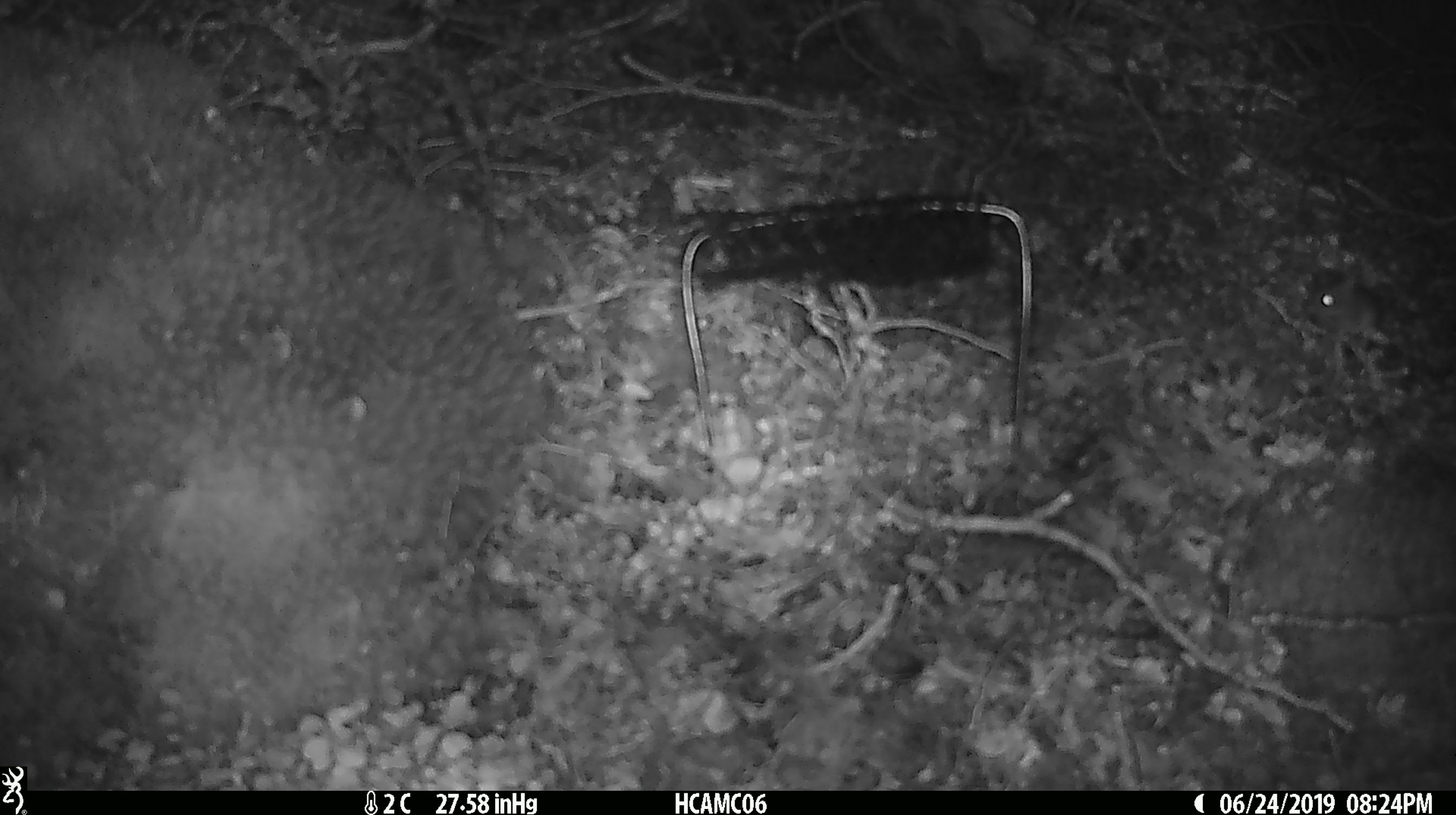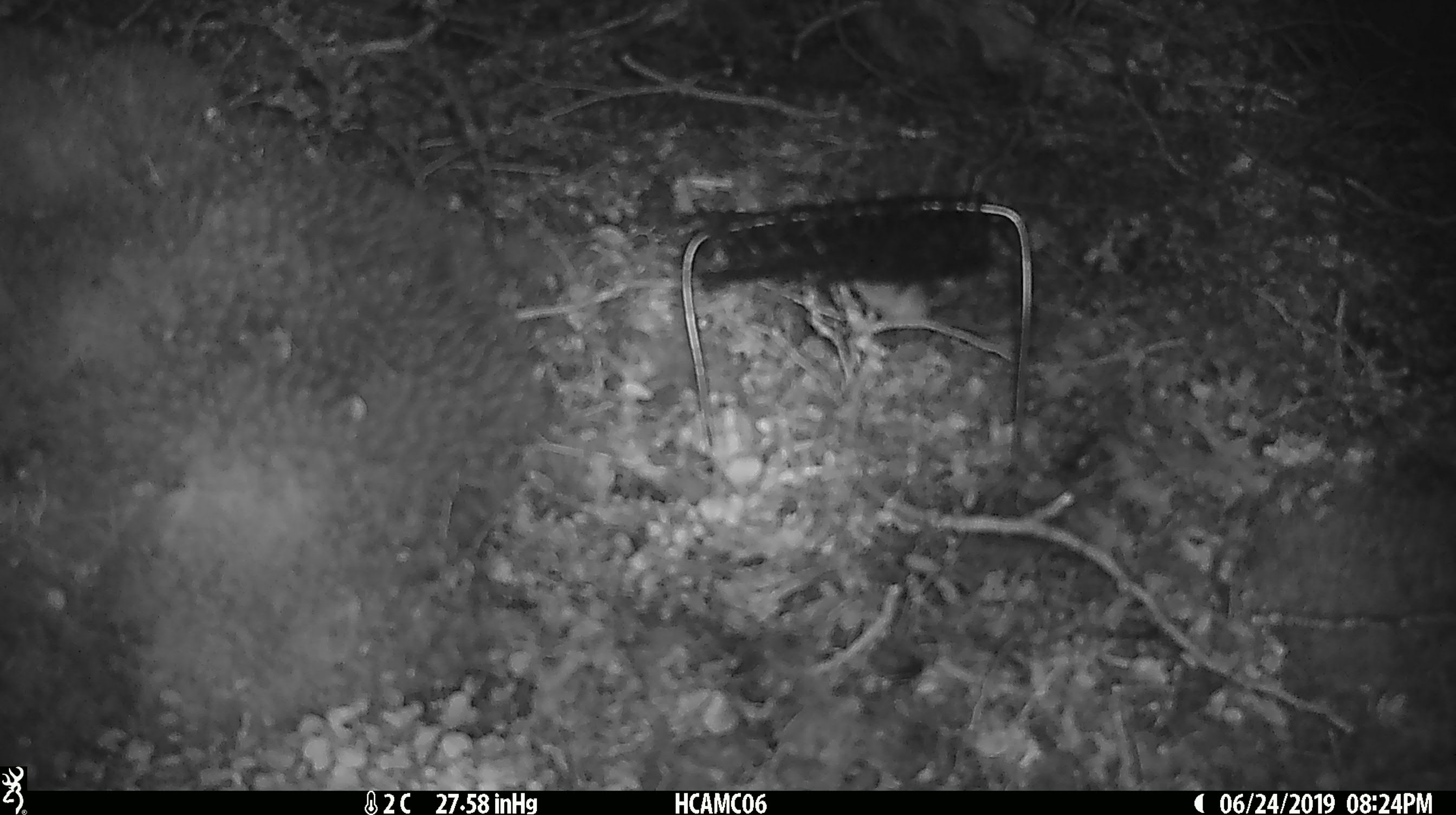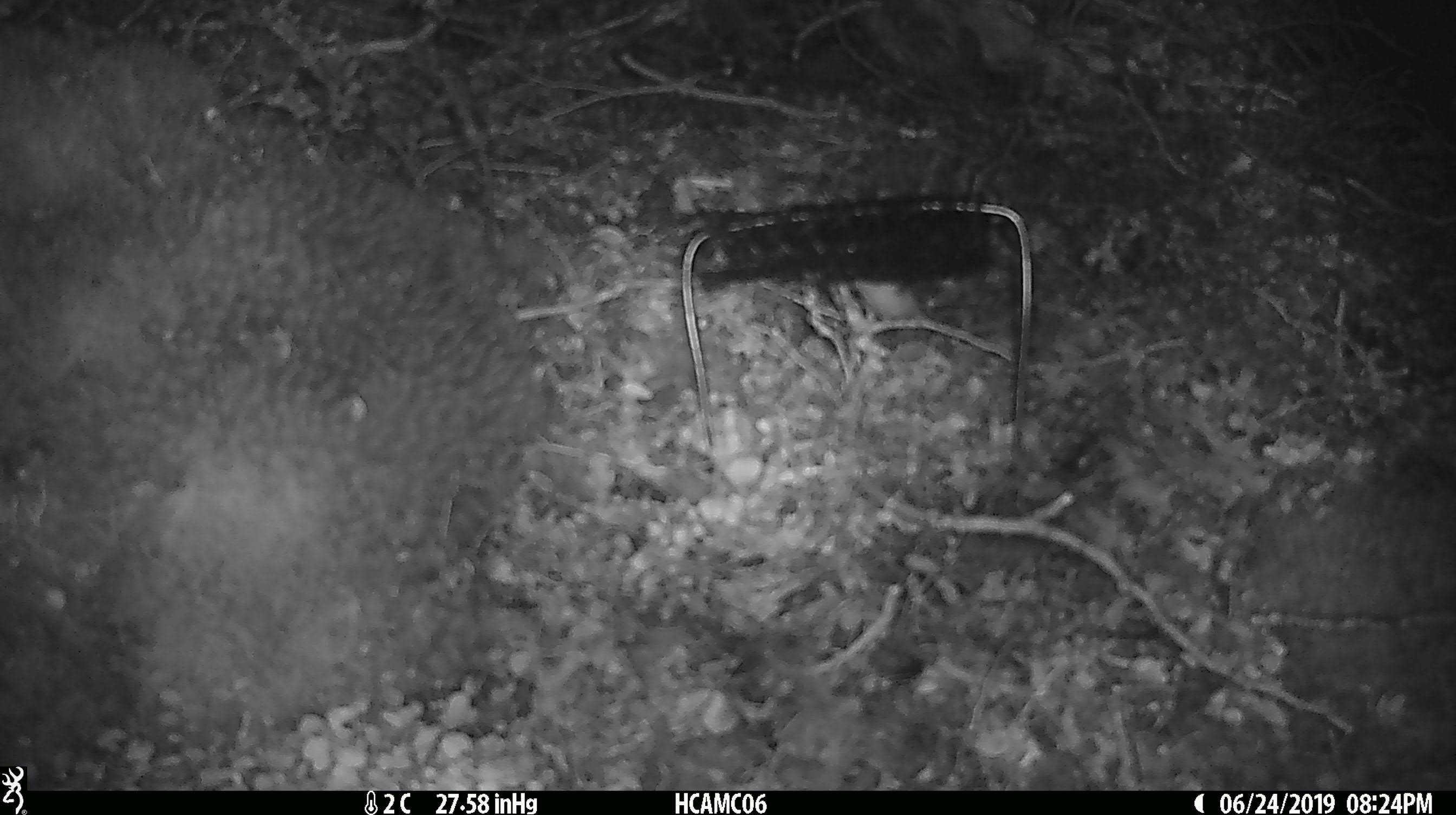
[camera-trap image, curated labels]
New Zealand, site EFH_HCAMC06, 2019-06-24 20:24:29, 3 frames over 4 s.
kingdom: Animalia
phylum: Chordata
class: Mammalia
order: Rodentia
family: Muridae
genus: Mus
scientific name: Mus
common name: mouse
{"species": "mouse (Mus)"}